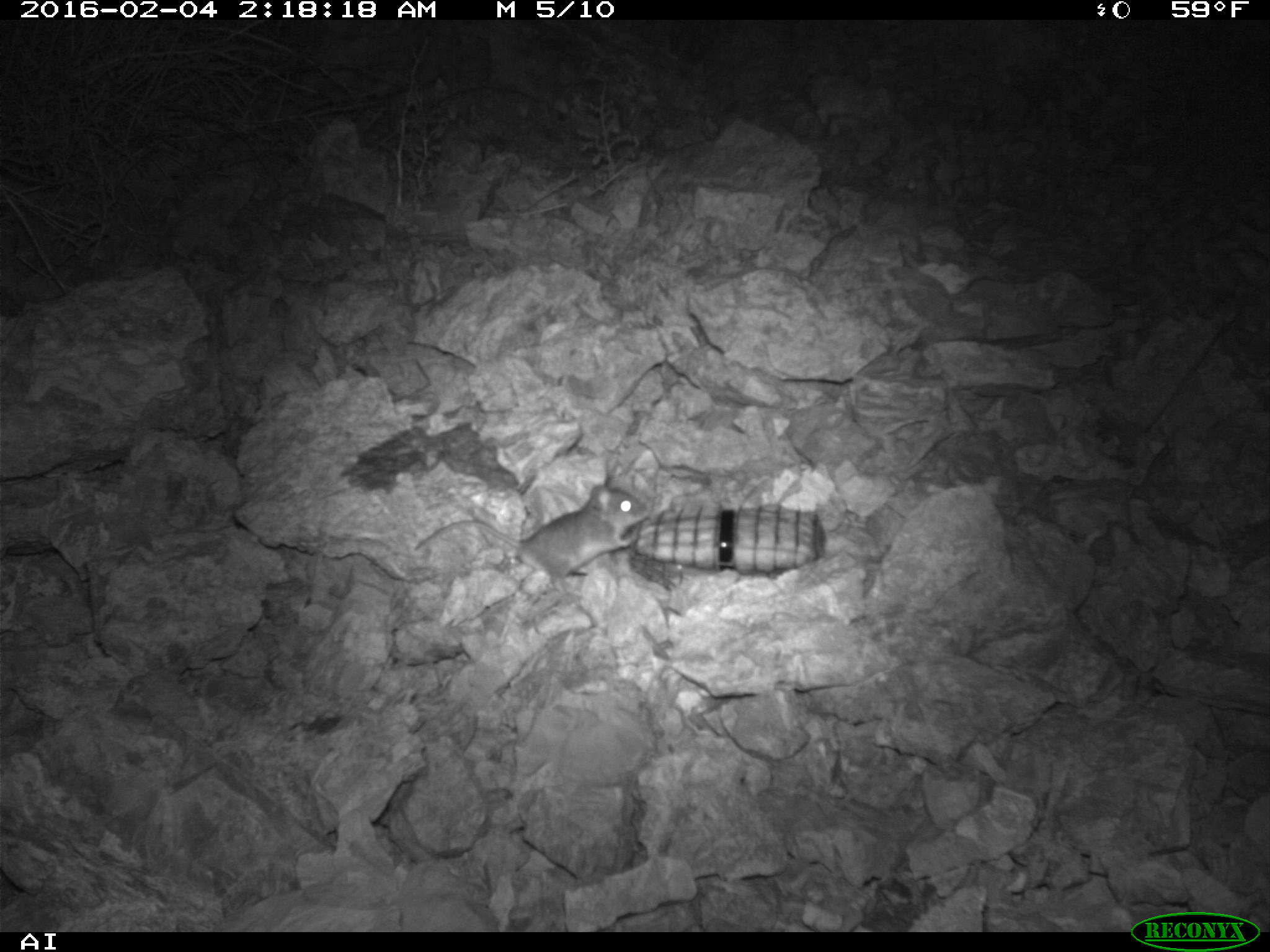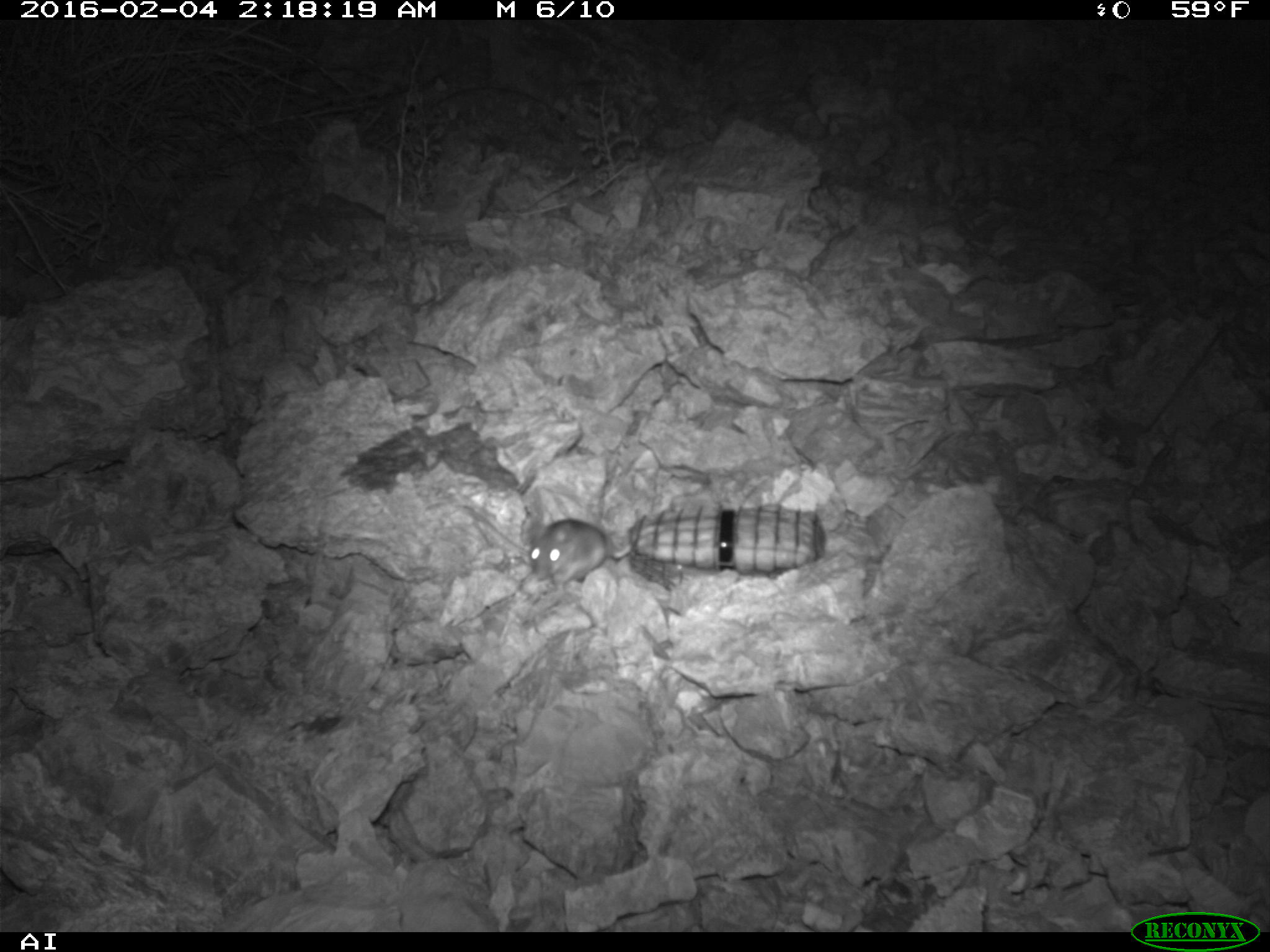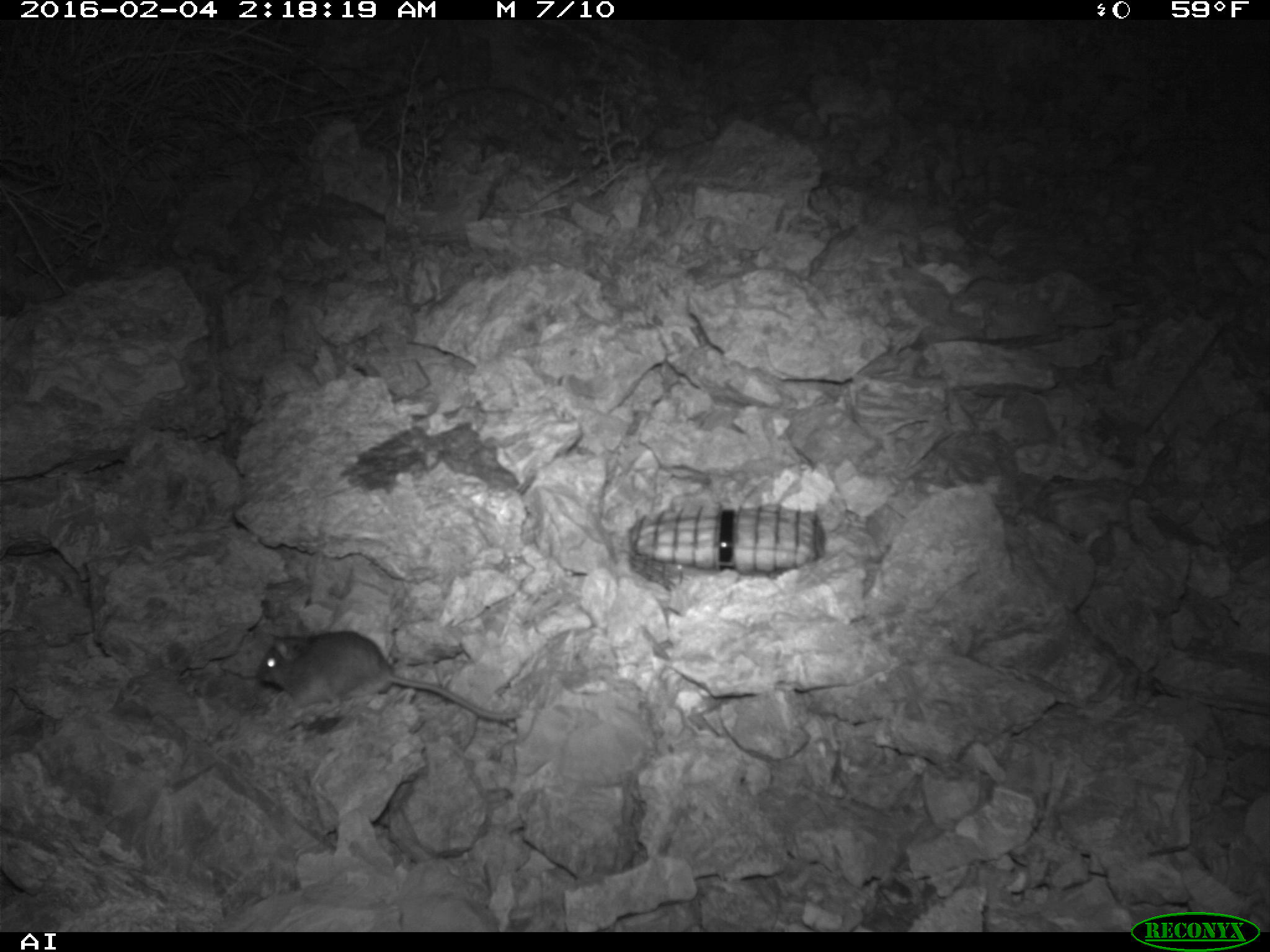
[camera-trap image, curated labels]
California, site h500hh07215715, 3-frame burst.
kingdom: Animalia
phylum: Chordata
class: Mammalia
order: Rodentia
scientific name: Rodentia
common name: rodent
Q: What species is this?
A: Rodent (Rodentia).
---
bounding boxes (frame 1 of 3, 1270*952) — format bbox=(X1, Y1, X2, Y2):
rodent: bbox=(411, 475, 649, 596)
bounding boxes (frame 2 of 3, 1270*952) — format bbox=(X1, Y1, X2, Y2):
rodent: bbox=(448, 483, 608, 586)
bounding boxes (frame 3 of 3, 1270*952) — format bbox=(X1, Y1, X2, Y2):
rodent: bbox=(254, 632, 518, 722)